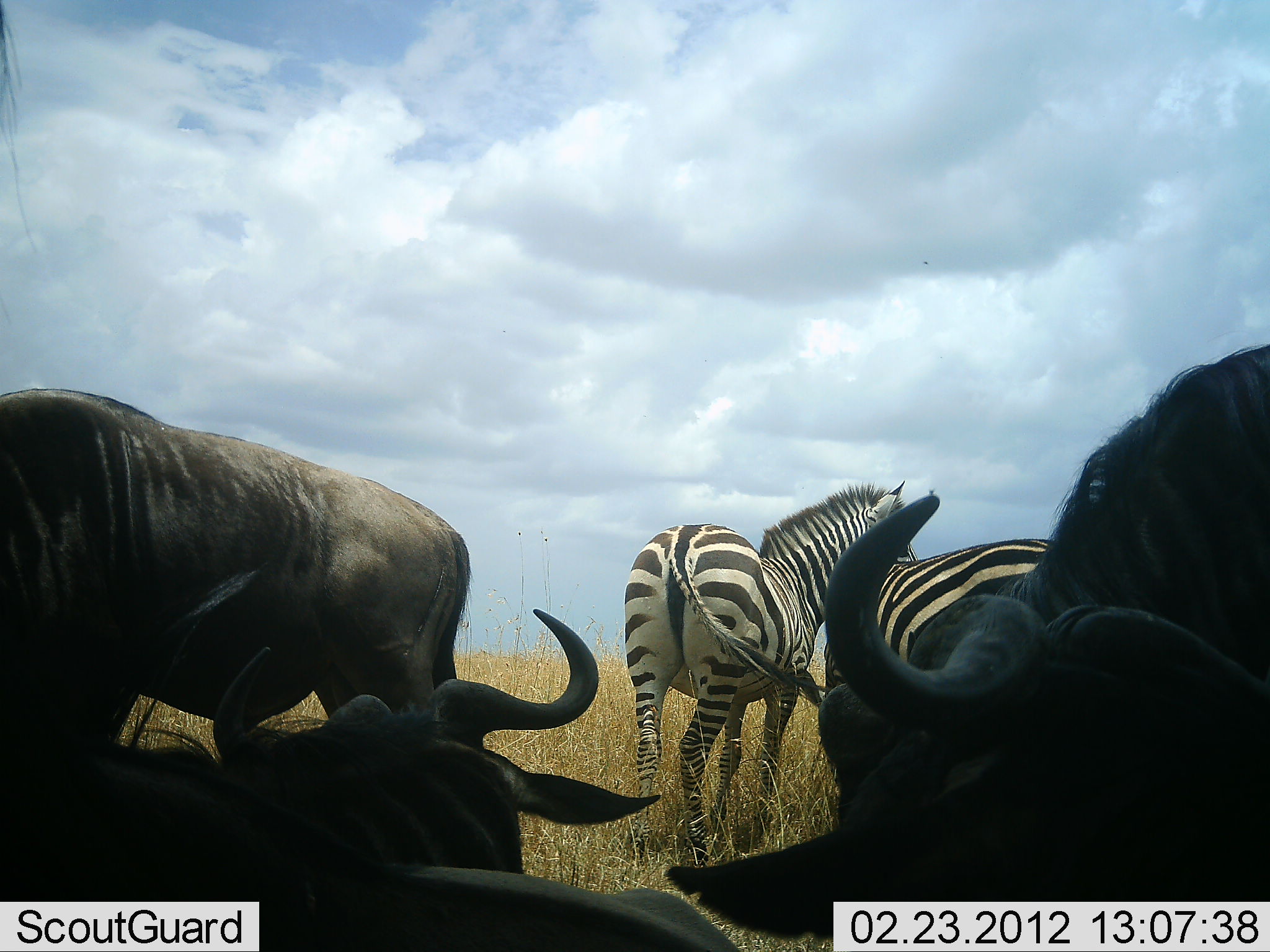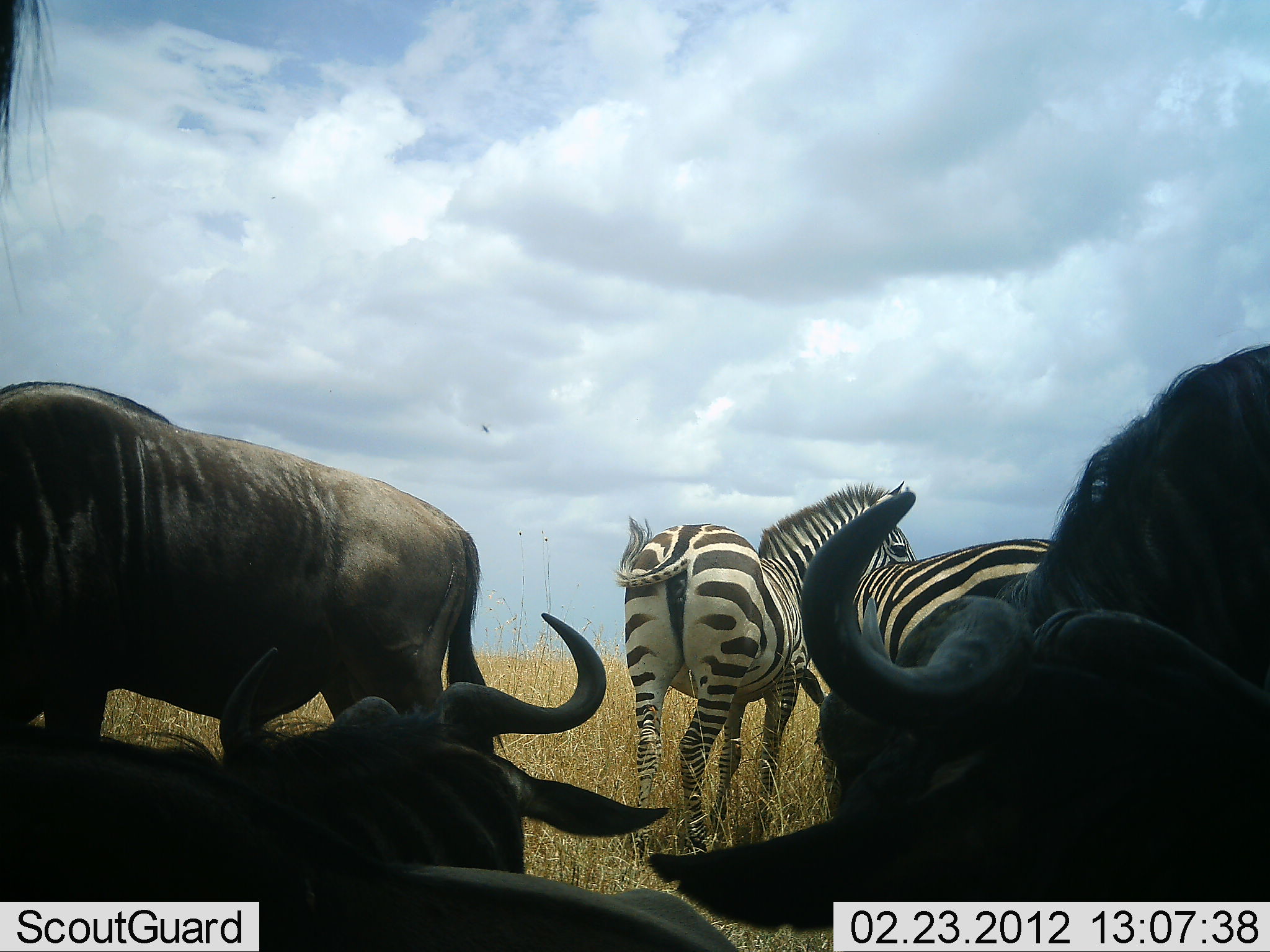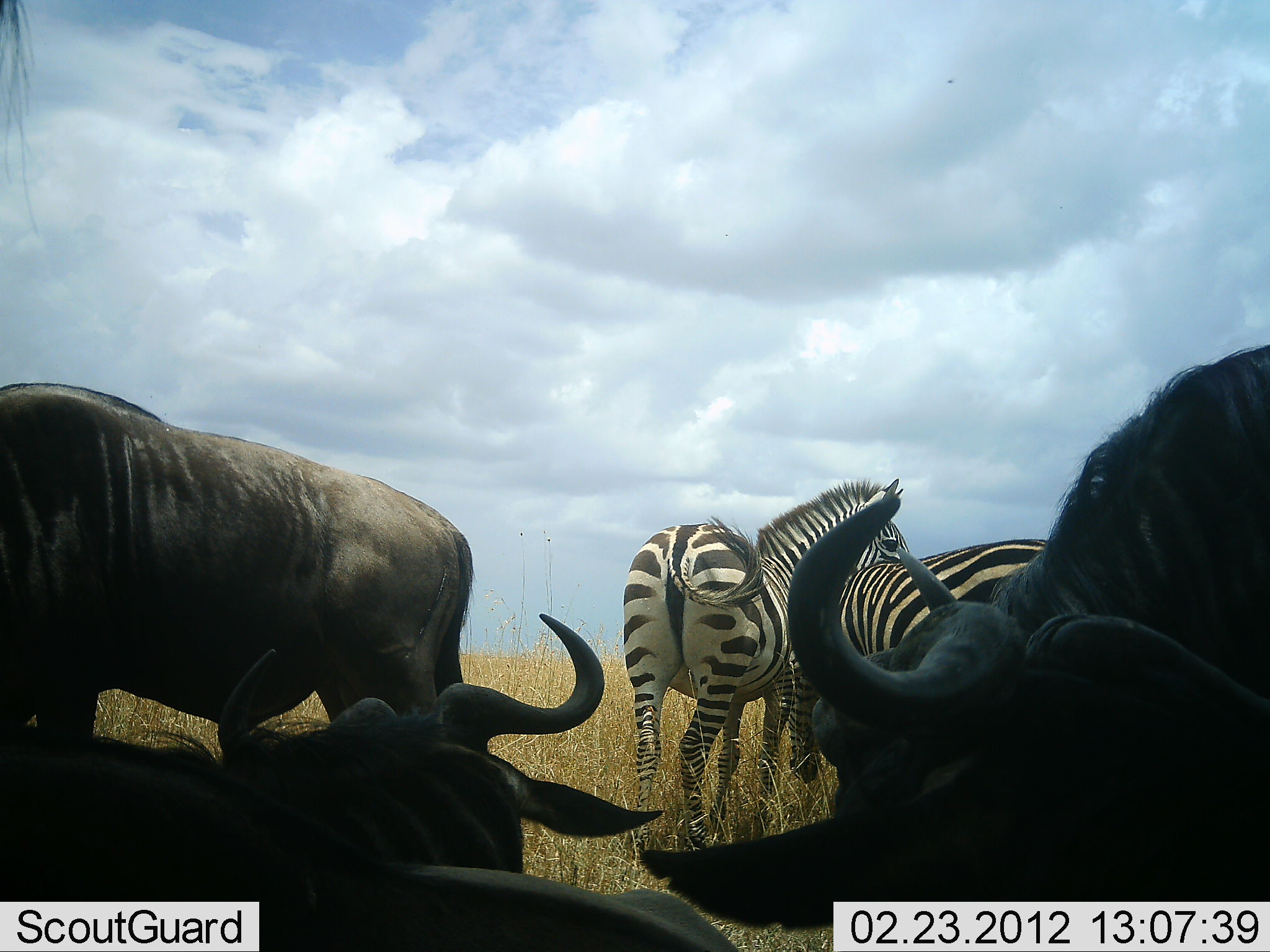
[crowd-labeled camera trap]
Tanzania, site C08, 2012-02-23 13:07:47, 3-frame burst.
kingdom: Animalia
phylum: Chordata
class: Mammalia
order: Artiodactyla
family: Bovidae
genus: Connochaetes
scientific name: Connochaetes taurinus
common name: blue wildebeest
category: wildebeest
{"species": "wildebeest (blue wildebeest) (Connochaetes taurinus)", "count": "3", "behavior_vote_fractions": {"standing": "62%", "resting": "69%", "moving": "6%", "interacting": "0%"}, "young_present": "0%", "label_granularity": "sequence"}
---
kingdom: Animalia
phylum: Chordata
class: Mammalia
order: Perissodactyla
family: Equidae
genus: Equus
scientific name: Equus quagga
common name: plains zebra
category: zebra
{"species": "zebra (plains zebra) (Equus quagga)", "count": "2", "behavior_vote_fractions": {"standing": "90%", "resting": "10%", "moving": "0%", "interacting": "0%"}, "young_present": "0%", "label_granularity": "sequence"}